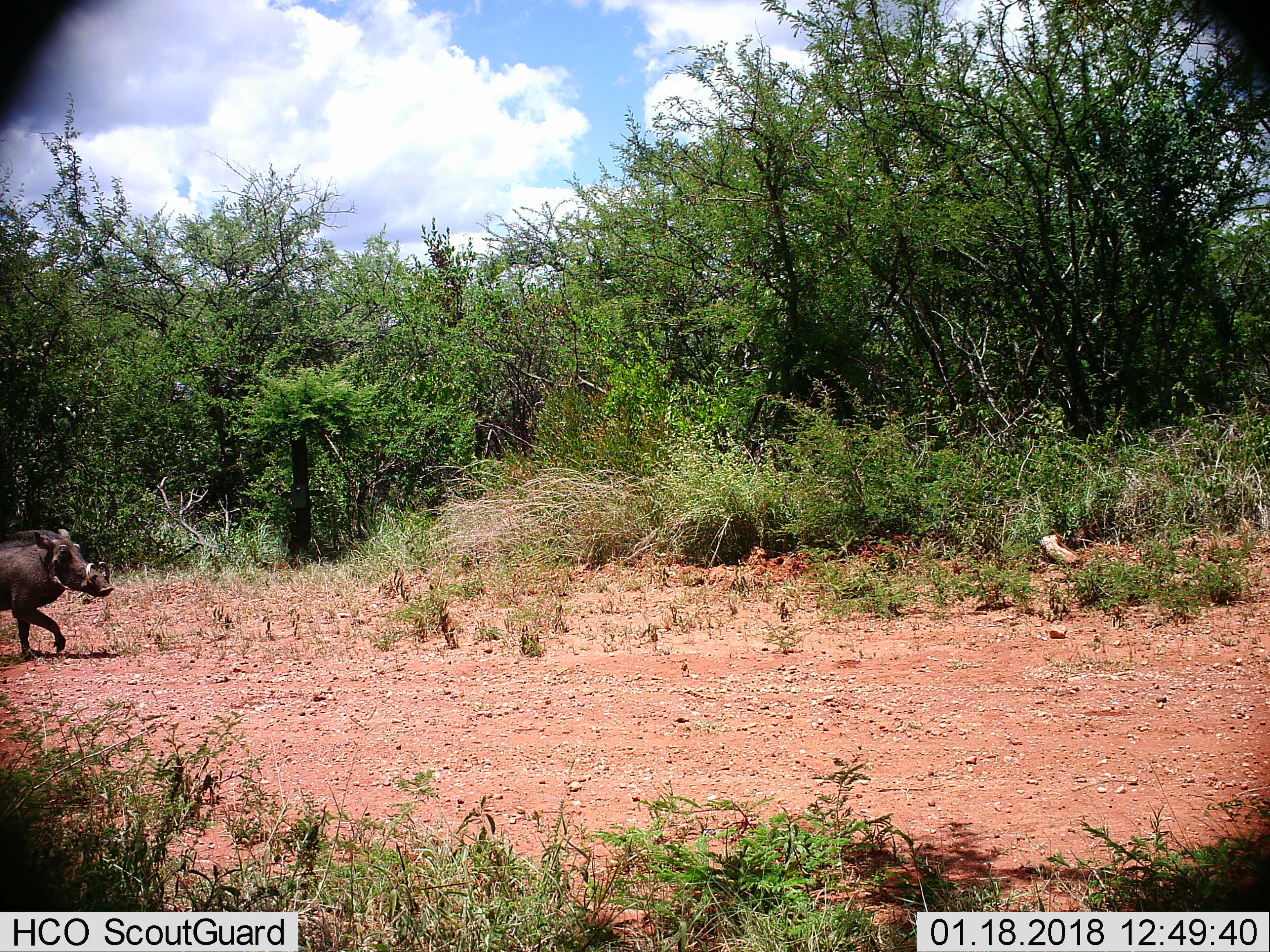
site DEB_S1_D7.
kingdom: Animalia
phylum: Chordata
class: Mammalia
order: Artiodactyla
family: Suidae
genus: Phacochoerus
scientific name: Phacochoerus africanus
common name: warthog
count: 1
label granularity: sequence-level